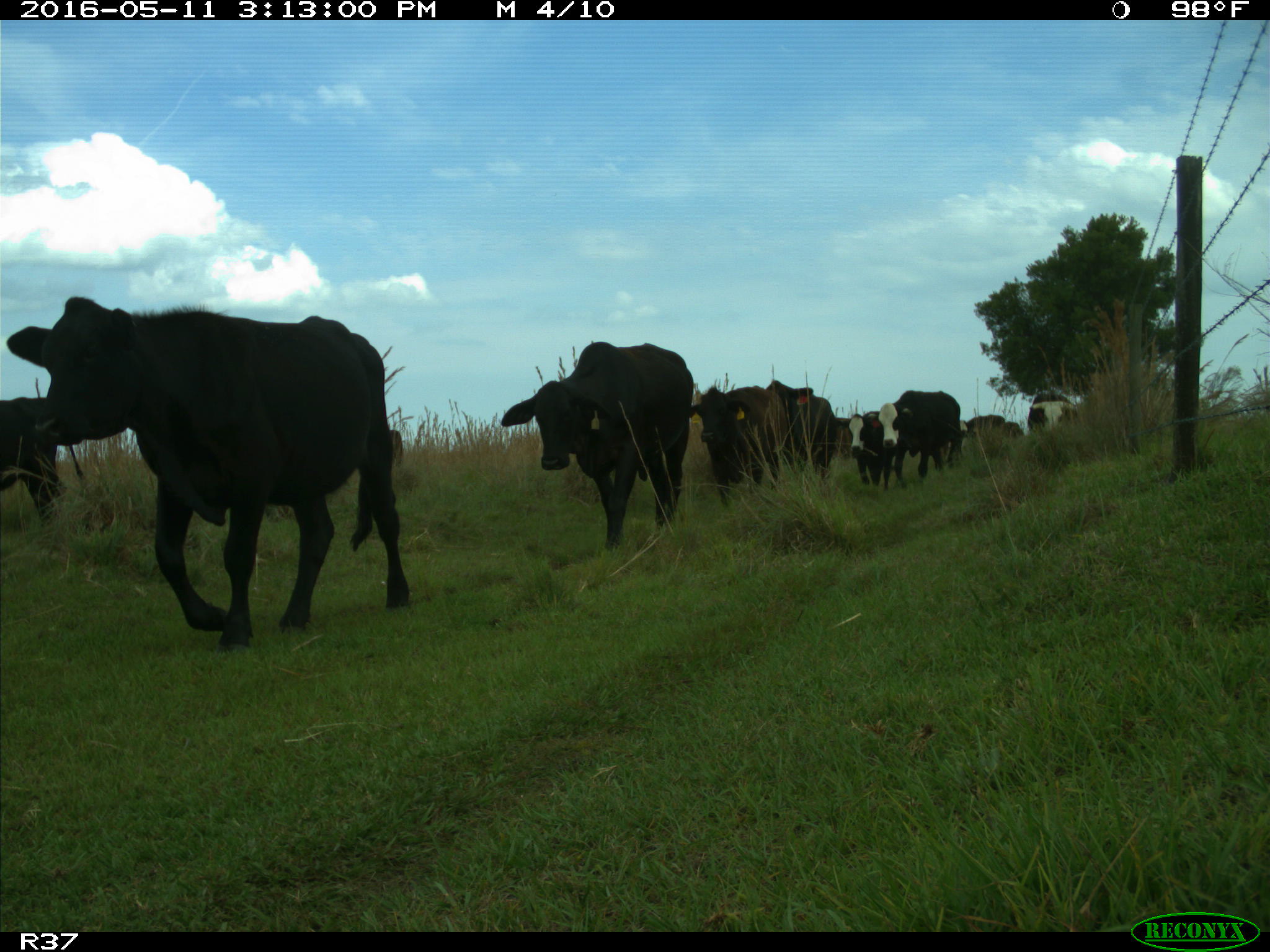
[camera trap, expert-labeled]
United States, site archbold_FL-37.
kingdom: Animalia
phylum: Chordata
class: Mammalia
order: Artiodactyla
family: Bovidae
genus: Bos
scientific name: Bos taurus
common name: domestic cow